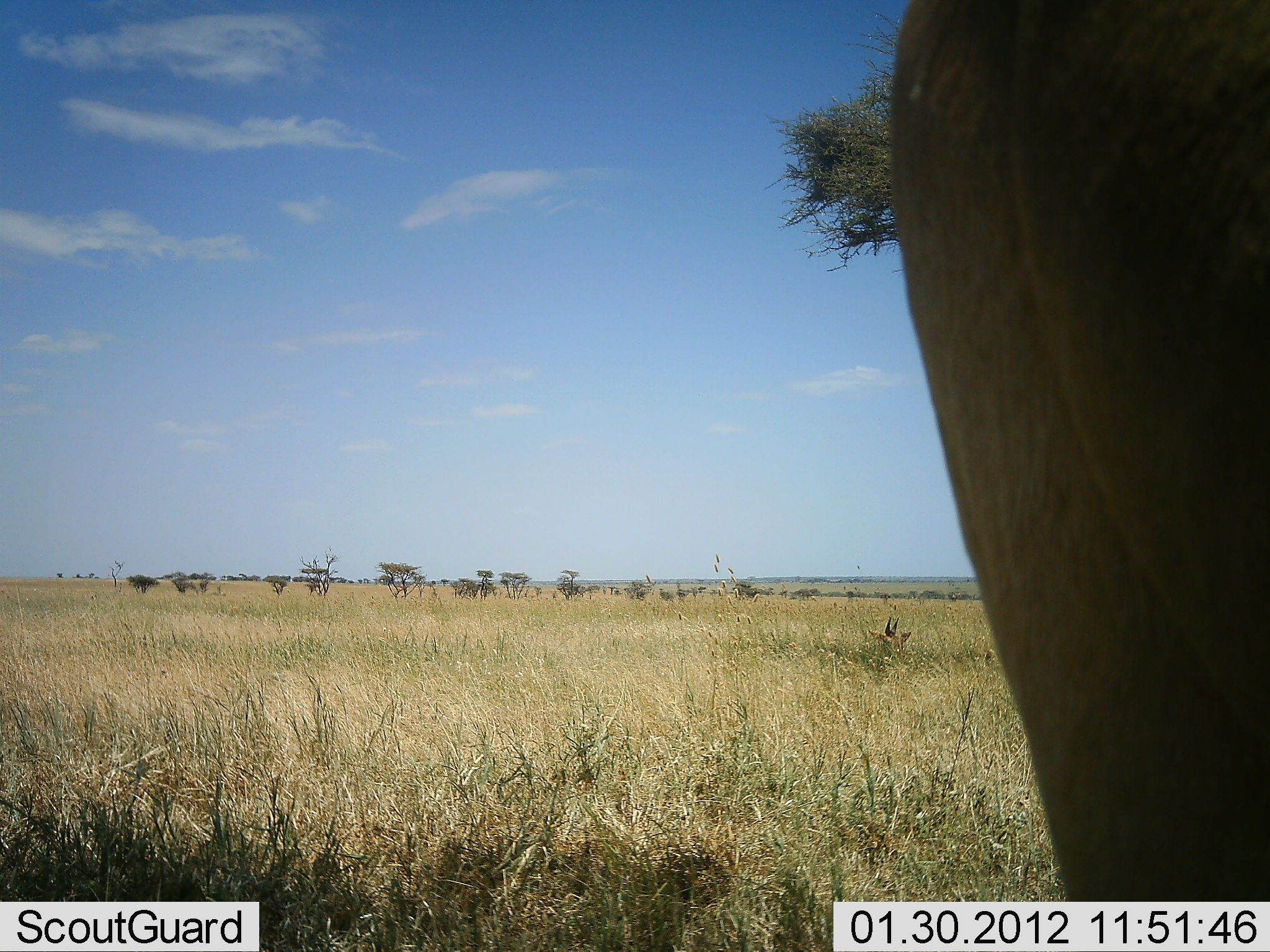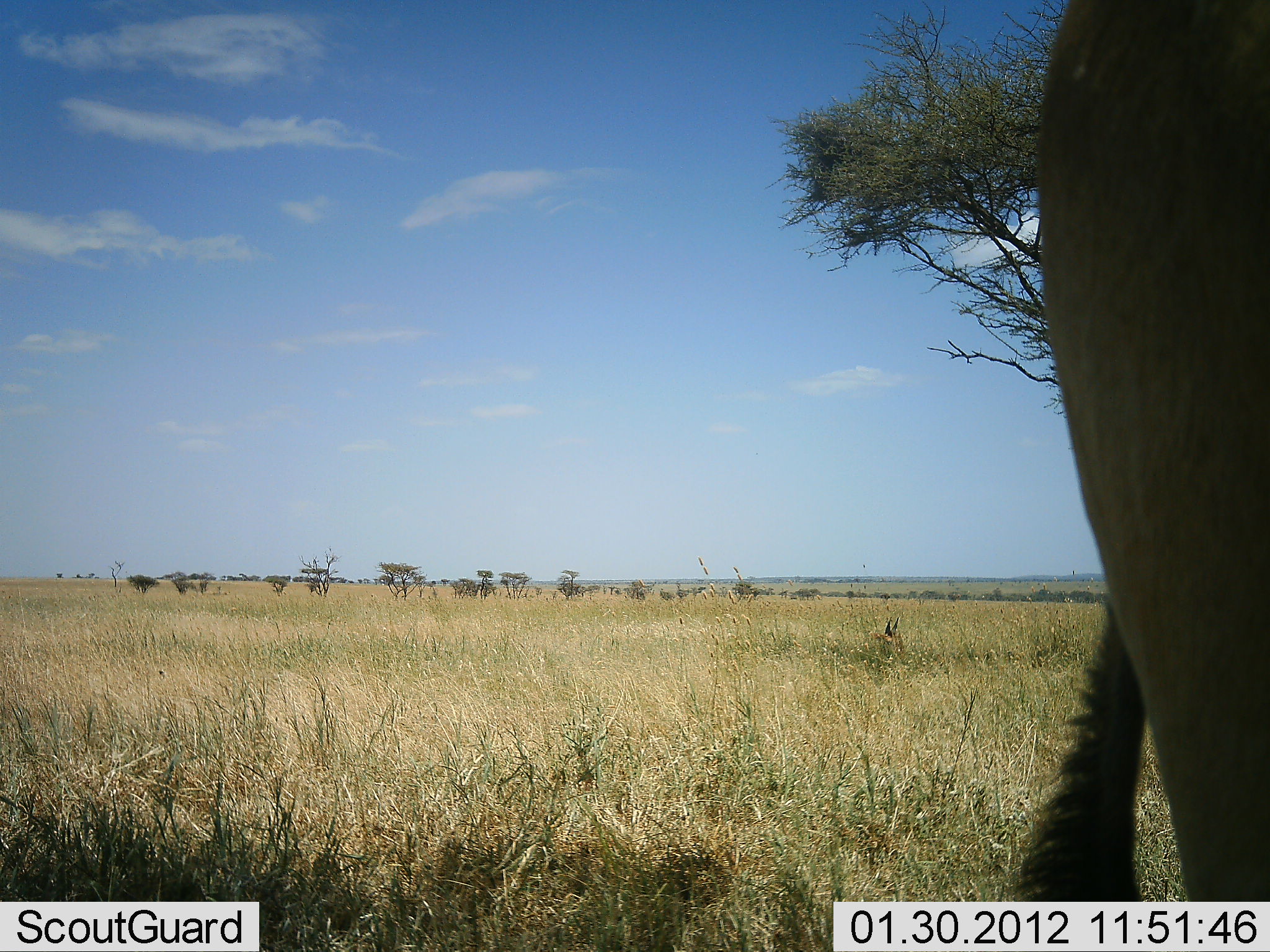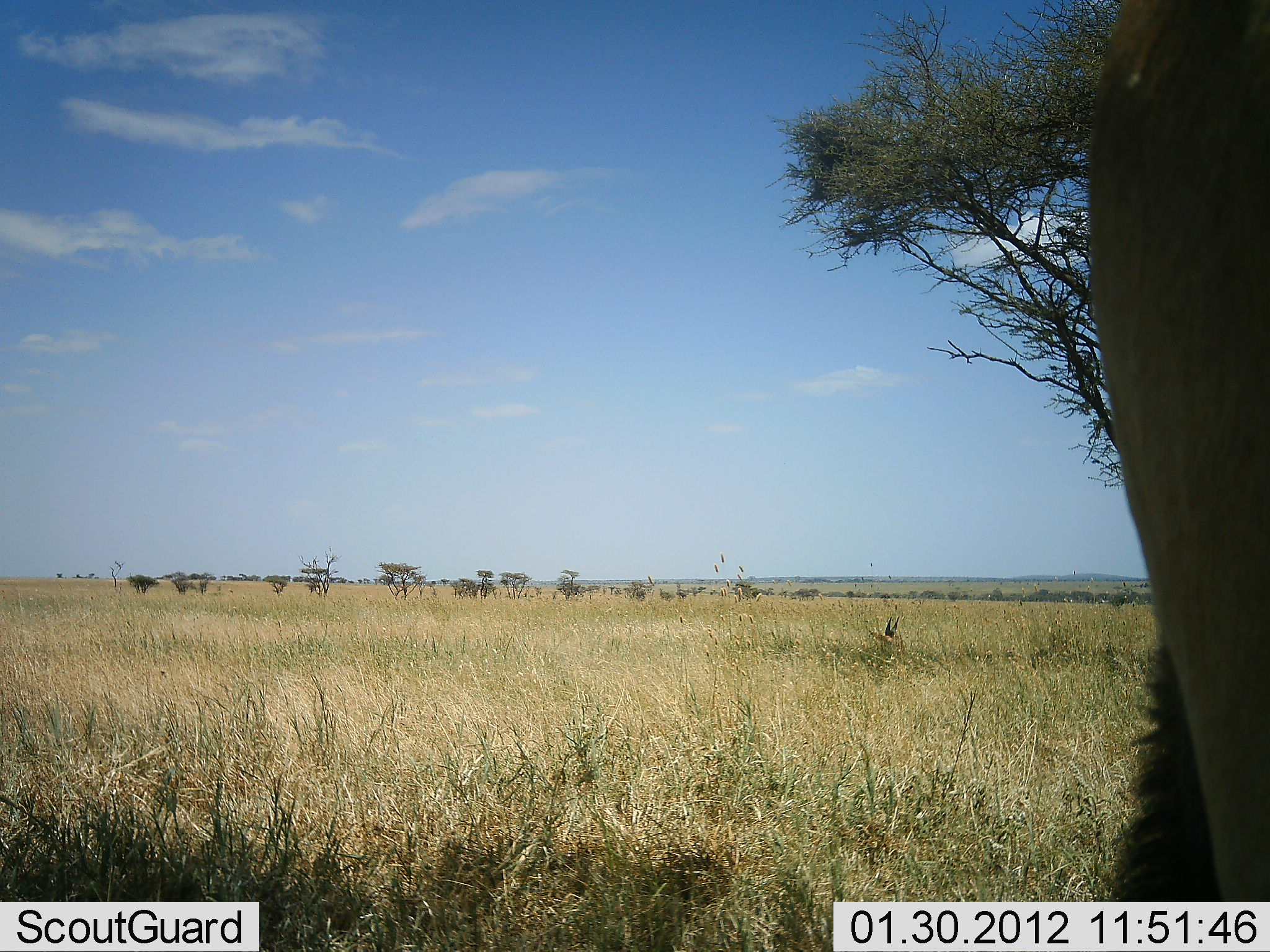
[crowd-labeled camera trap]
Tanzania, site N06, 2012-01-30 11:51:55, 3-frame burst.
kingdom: Animalia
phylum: Chordata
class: Mammalia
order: Artiodactyla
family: Bovidae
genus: Tragelaphus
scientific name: Tragelaphus oryx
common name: eland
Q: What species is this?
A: Eland (Tragelaphus oryx).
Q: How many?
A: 1.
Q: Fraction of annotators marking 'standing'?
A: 80%.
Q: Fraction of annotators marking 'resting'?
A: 60%.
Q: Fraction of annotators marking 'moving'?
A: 0%.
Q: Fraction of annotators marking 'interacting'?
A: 0%.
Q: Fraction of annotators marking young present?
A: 0%.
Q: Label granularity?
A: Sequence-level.